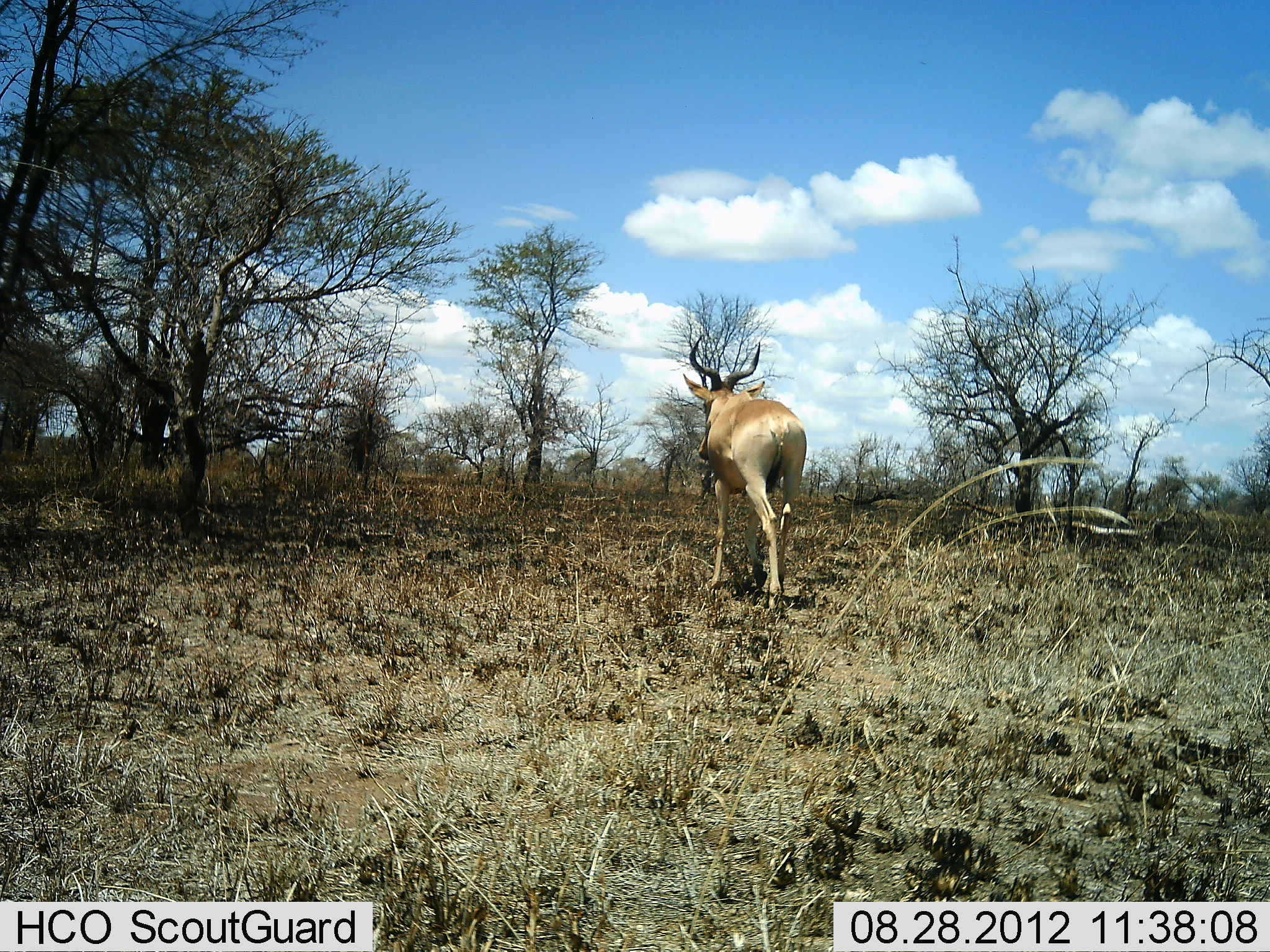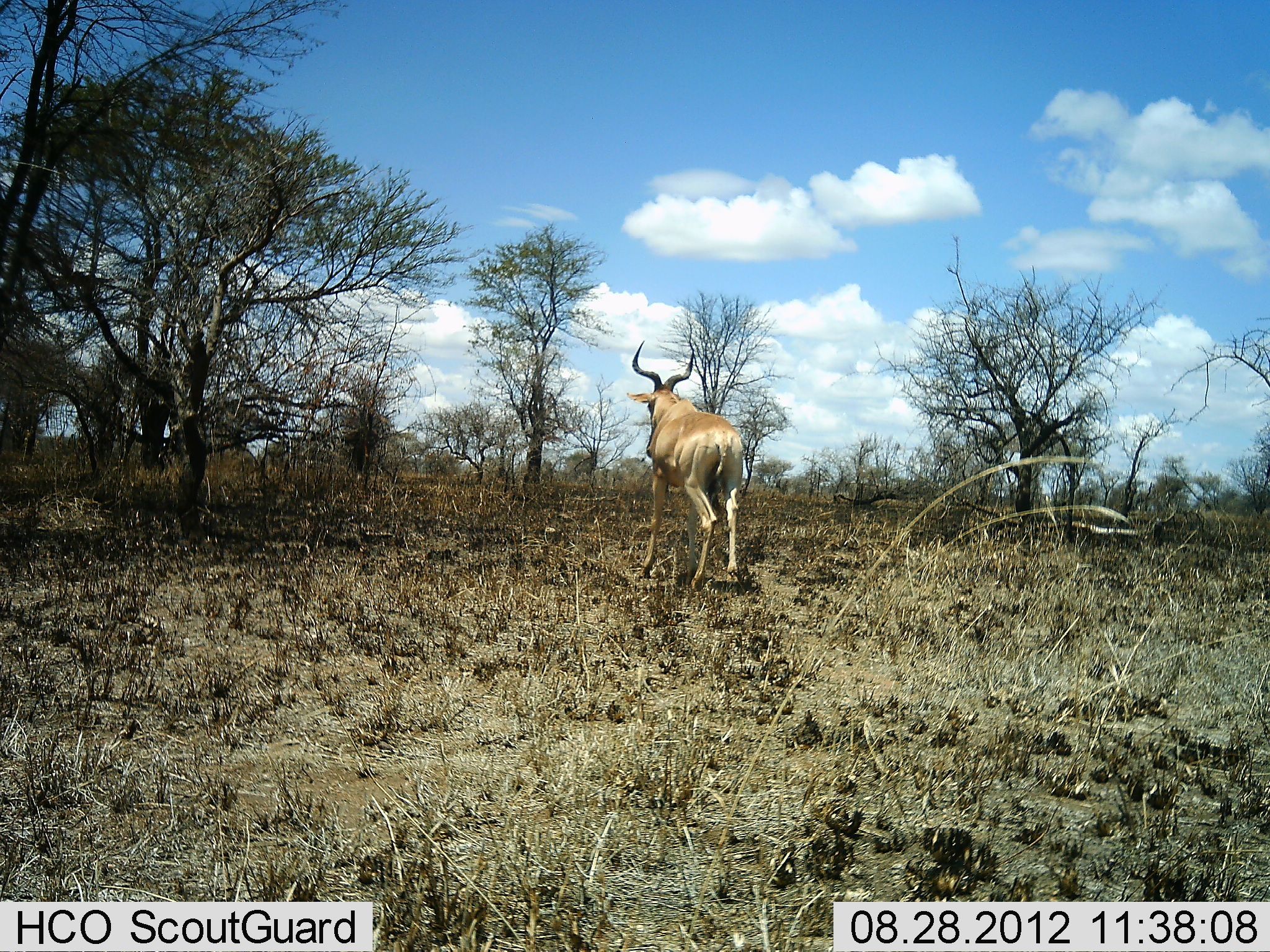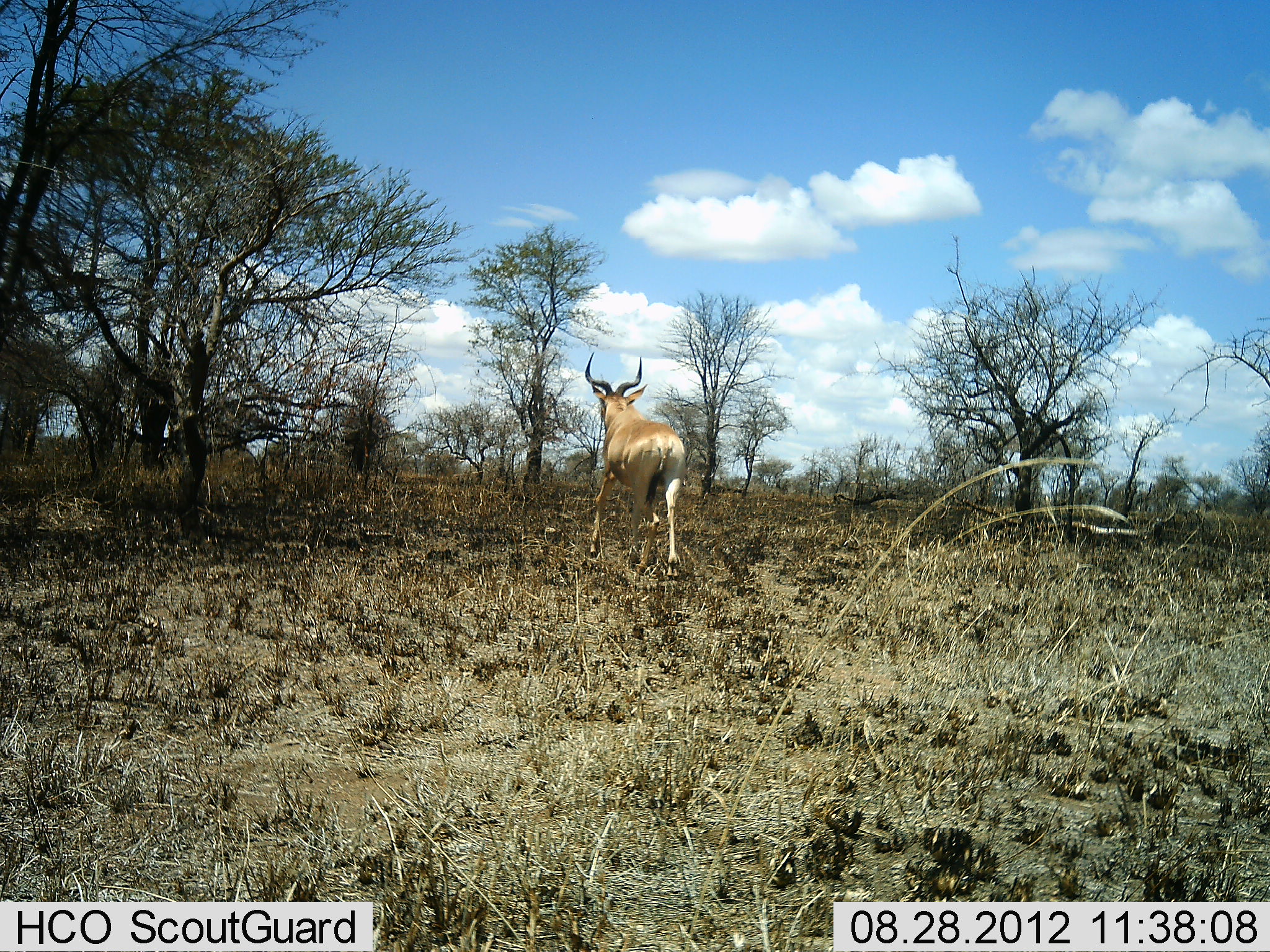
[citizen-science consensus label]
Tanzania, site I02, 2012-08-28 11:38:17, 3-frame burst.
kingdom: Animalia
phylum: Chordata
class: Mammalia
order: Artiodactyla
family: Bovidae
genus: Alcelaphus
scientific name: Alcelaphus buselaphus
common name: hartebeest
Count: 1.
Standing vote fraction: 0%.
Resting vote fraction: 0%.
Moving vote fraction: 100%.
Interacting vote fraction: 0%.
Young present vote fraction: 0%.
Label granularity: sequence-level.